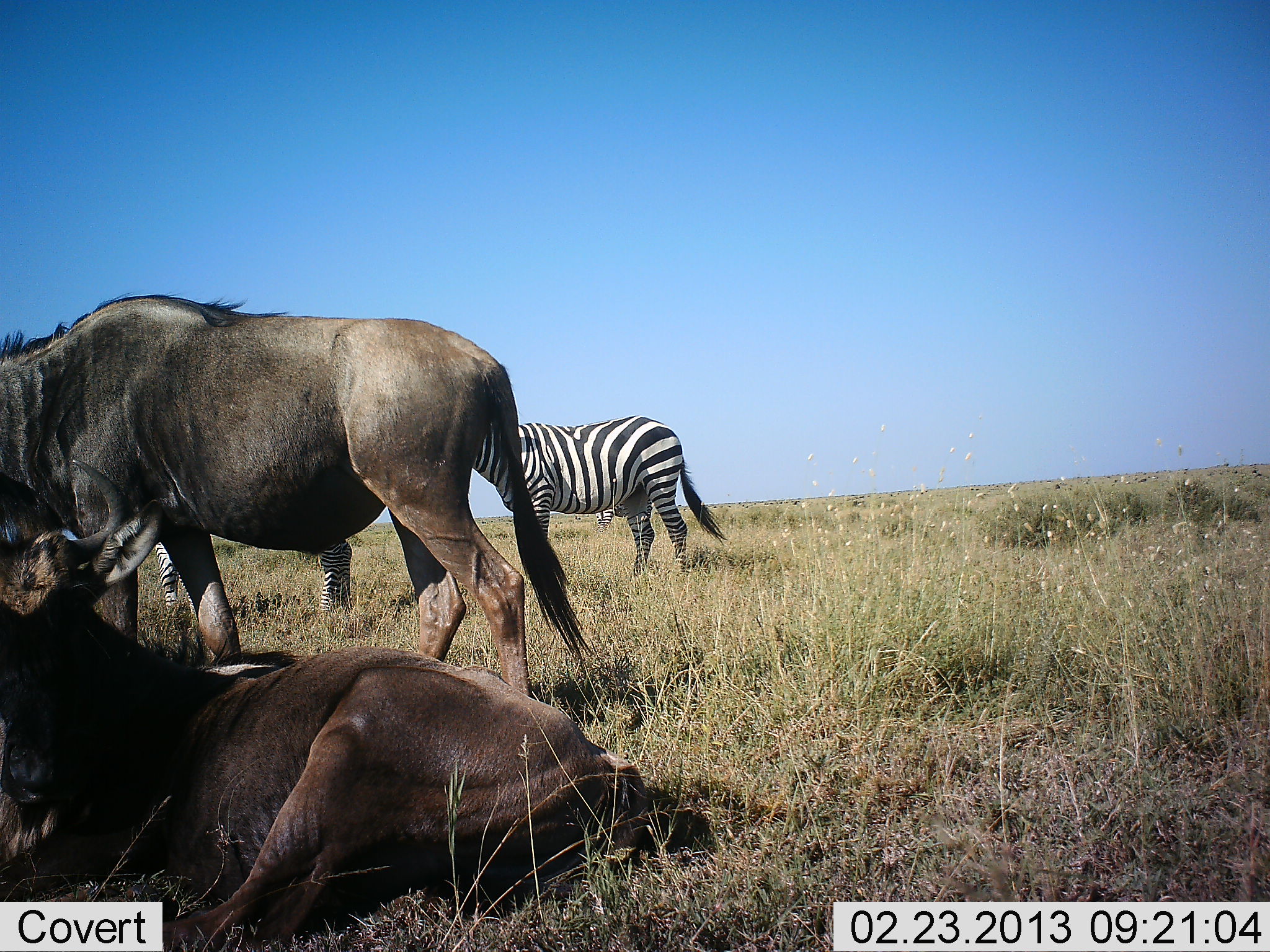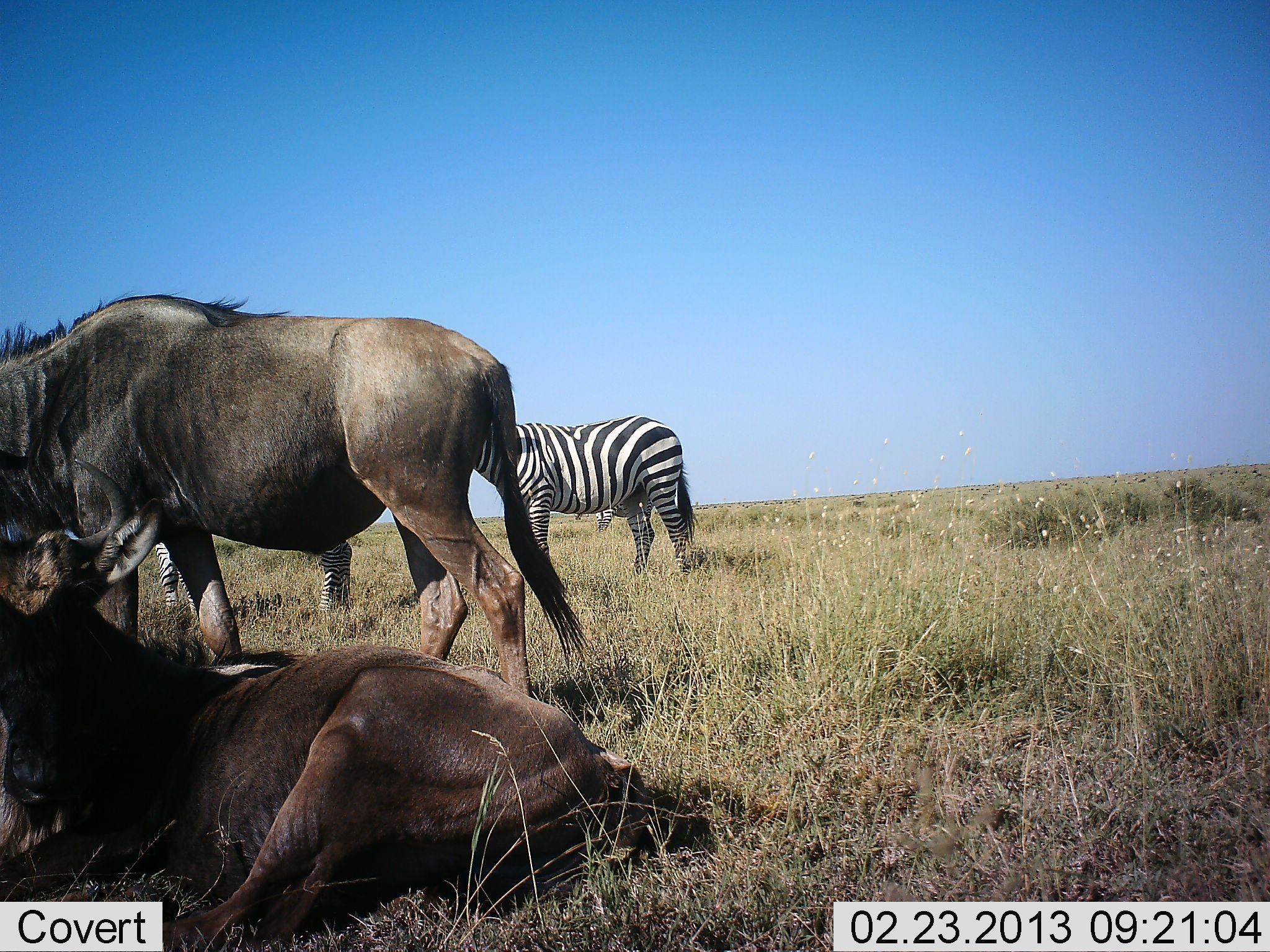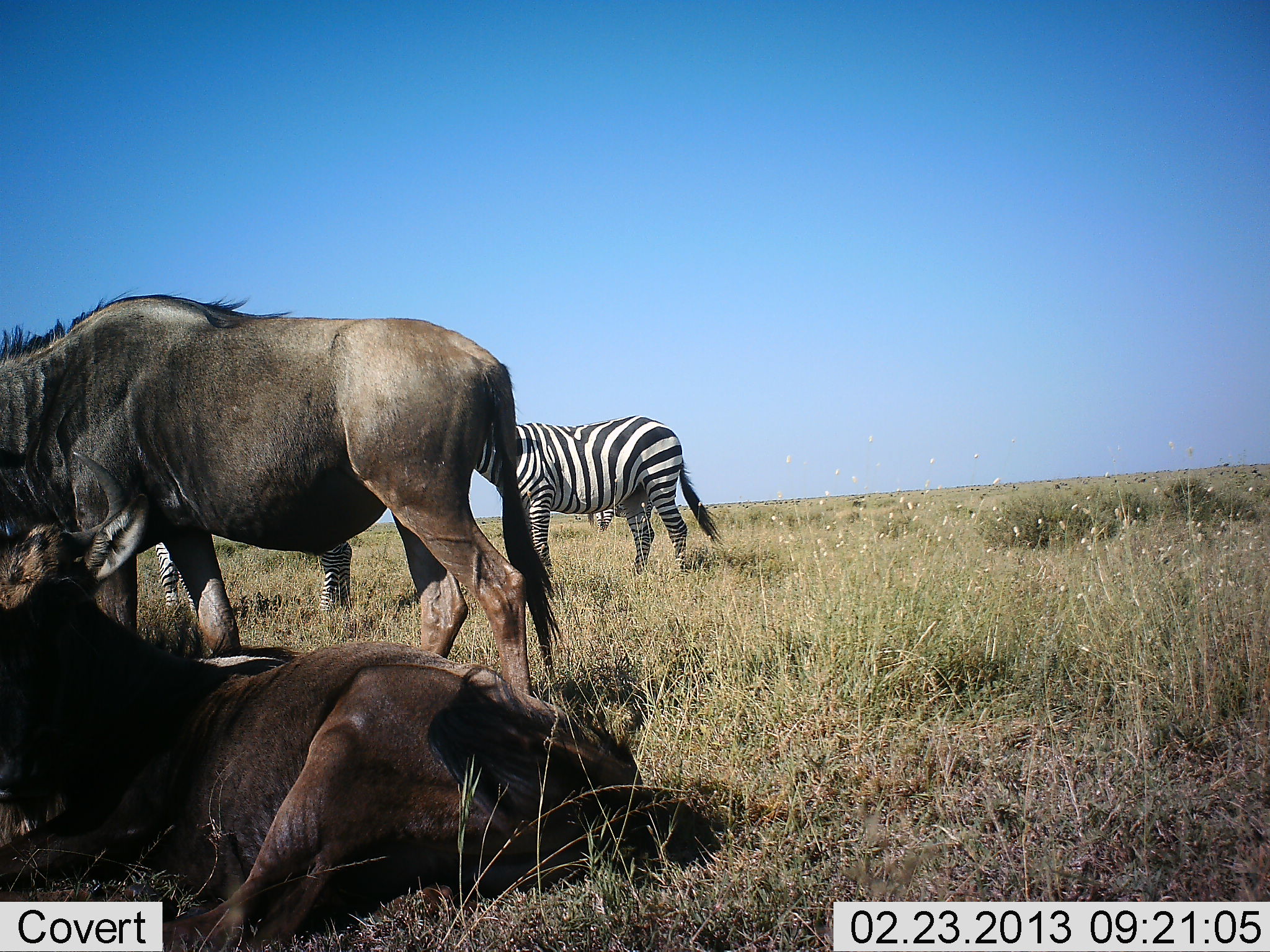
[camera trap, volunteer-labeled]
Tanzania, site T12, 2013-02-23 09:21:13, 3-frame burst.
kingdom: Animalia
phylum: Chordata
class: Mammalia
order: Artiodactyla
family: Bovidae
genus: Connochaetes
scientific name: Connochaetes taurinus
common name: blue wildebeest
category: wildebeest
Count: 2.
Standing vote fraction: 70%.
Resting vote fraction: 100%.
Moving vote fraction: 4%.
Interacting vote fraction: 0%.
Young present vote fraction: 0%.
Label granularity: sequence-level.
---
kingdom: Animalia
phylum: Chordata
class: Mammalia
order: Perissodactyla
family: Equidae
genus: Equus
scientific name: Equus quagga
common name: plains zebra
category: zebra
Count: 2.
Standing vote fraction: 96%.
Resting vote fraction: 4%.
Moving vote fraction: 4%.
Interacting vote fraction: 4%.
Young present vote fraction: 0%.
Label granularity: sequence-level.